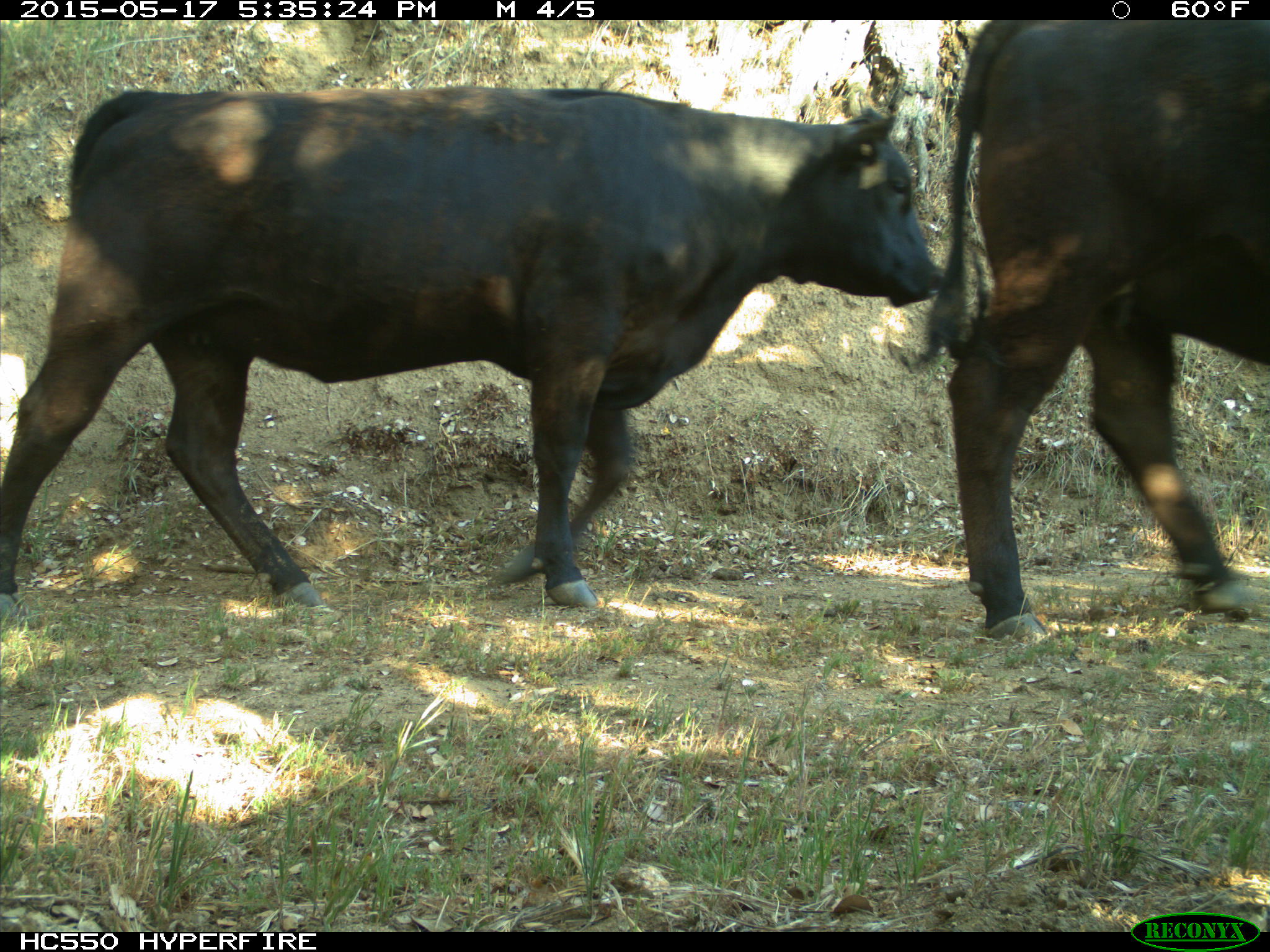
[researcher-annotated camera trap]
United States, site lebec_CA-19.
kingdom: Animalia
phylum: Chordata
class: Mammalia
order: Artiodactyla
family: Bovidae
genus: Bos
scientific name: Bos taurus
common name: domestic cow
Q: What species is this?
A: Bos taurus (domestic cow).